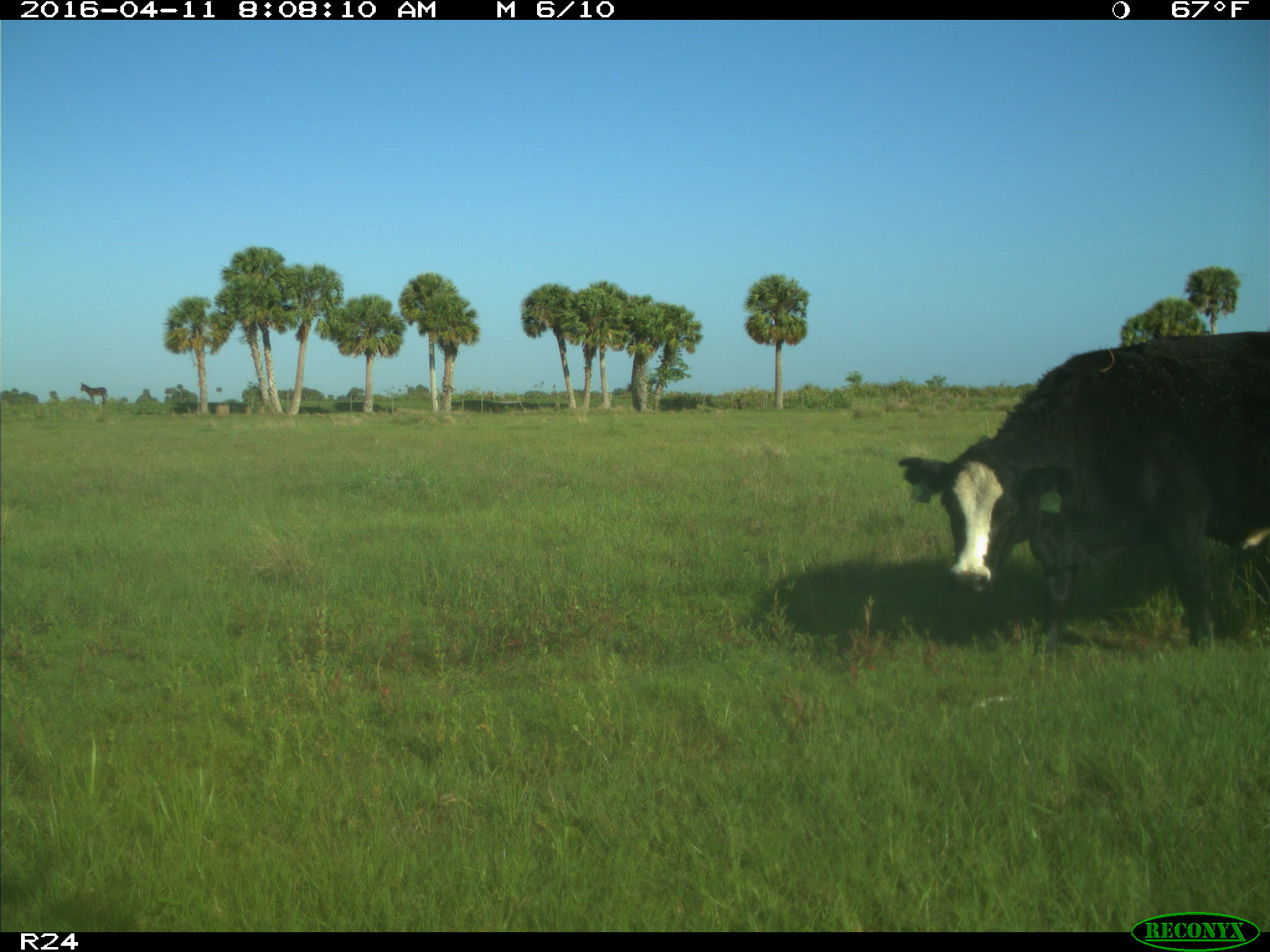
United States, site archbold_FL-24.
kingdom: Animalia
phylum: Chordata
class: Mammalia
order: Artiodactyla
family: Bovidae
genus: Bos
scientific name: Bos taurus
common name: domestic cow